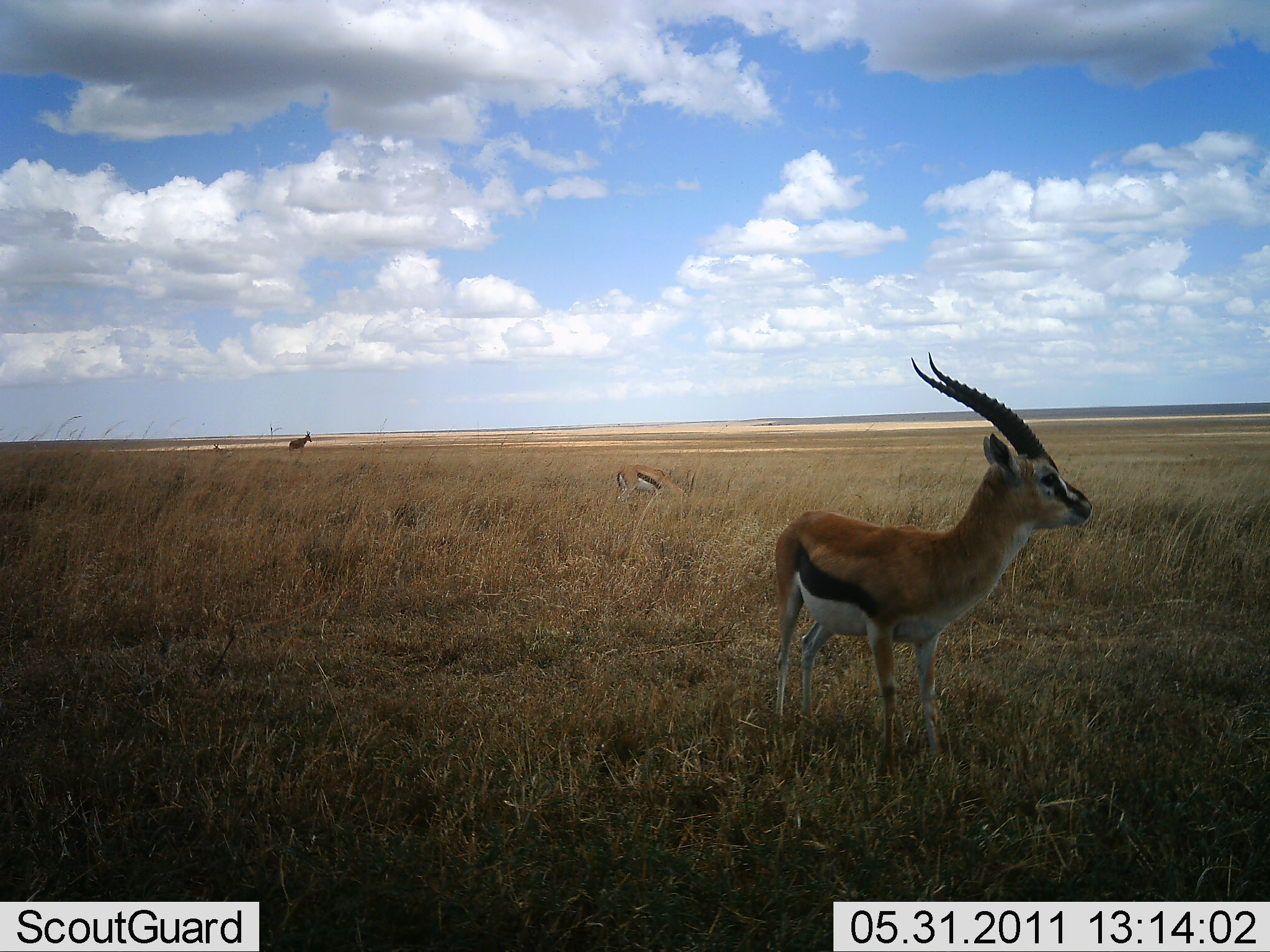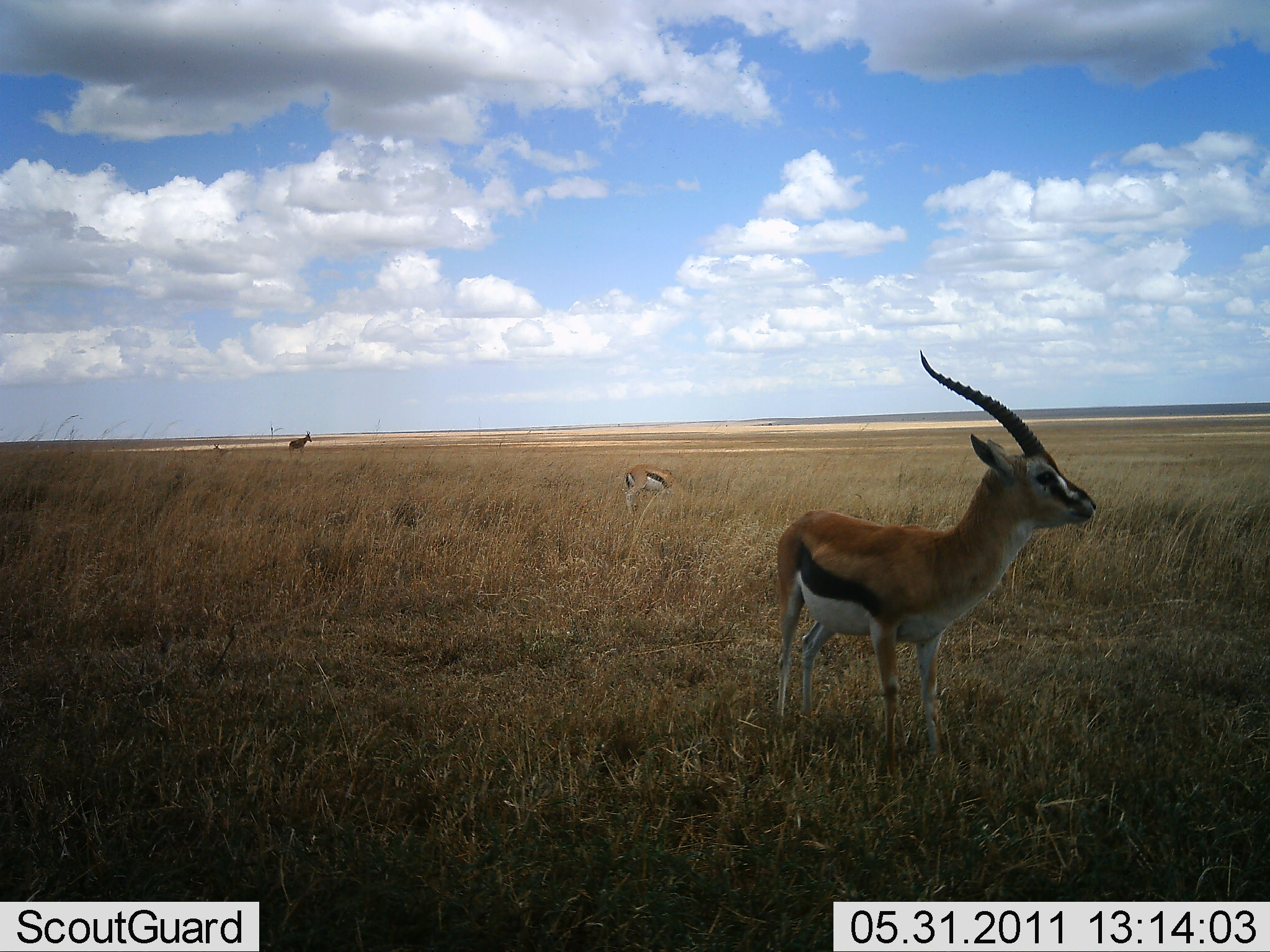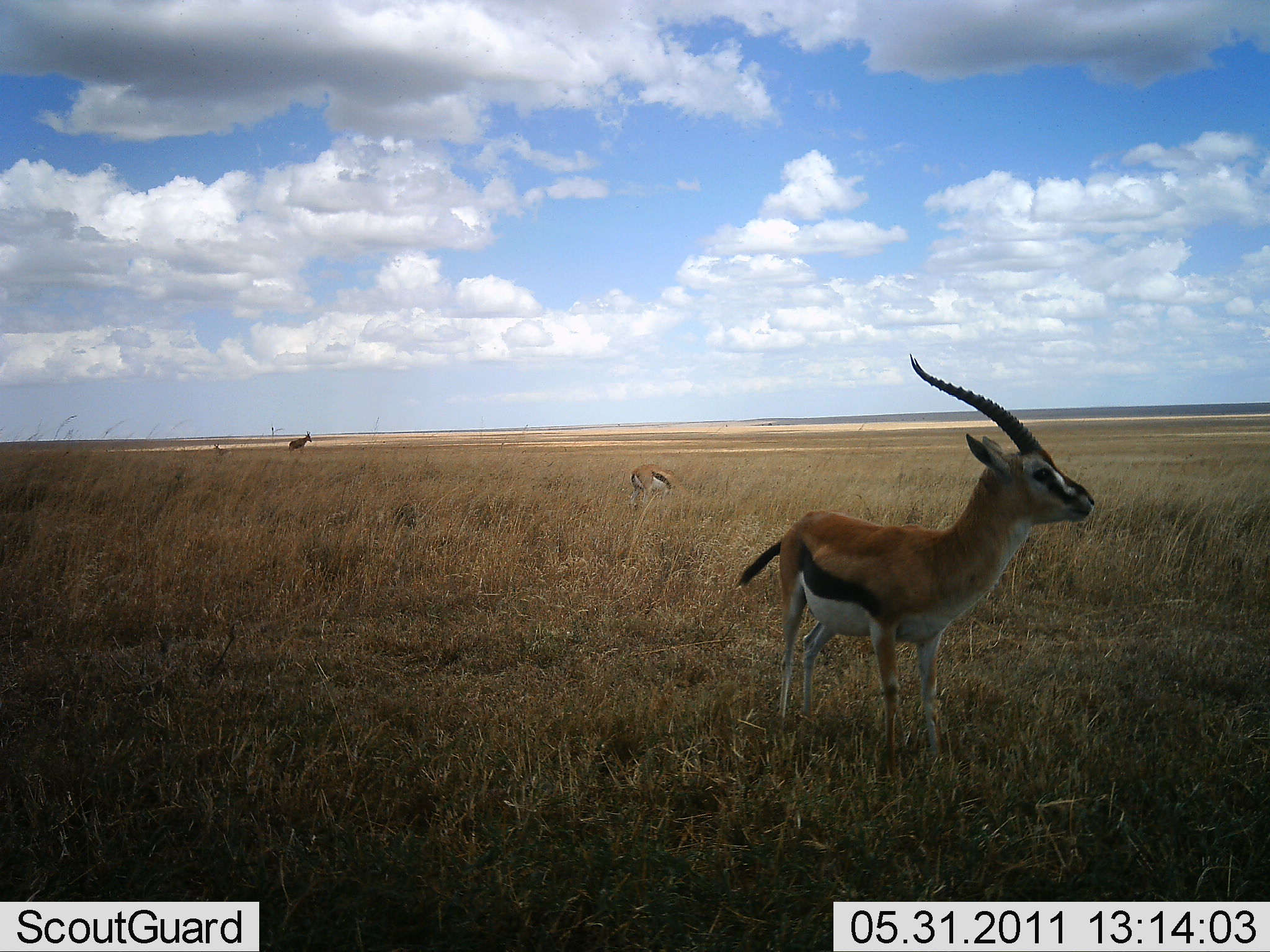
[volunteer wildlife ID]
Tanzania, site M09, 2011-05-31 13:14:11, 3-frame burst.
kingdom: Animalia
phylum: Chordata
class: Mammalia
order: Artiodactyla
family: Bovidae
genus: Eudorcas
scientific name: Eudorcas thomsonii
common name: thomson's gazelle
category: gazellethomsons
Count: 3.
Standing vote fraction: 93%.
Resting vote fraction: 0%.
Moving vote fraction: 14%.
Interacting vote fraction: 0%.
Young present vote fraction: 0%.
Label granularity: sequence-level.